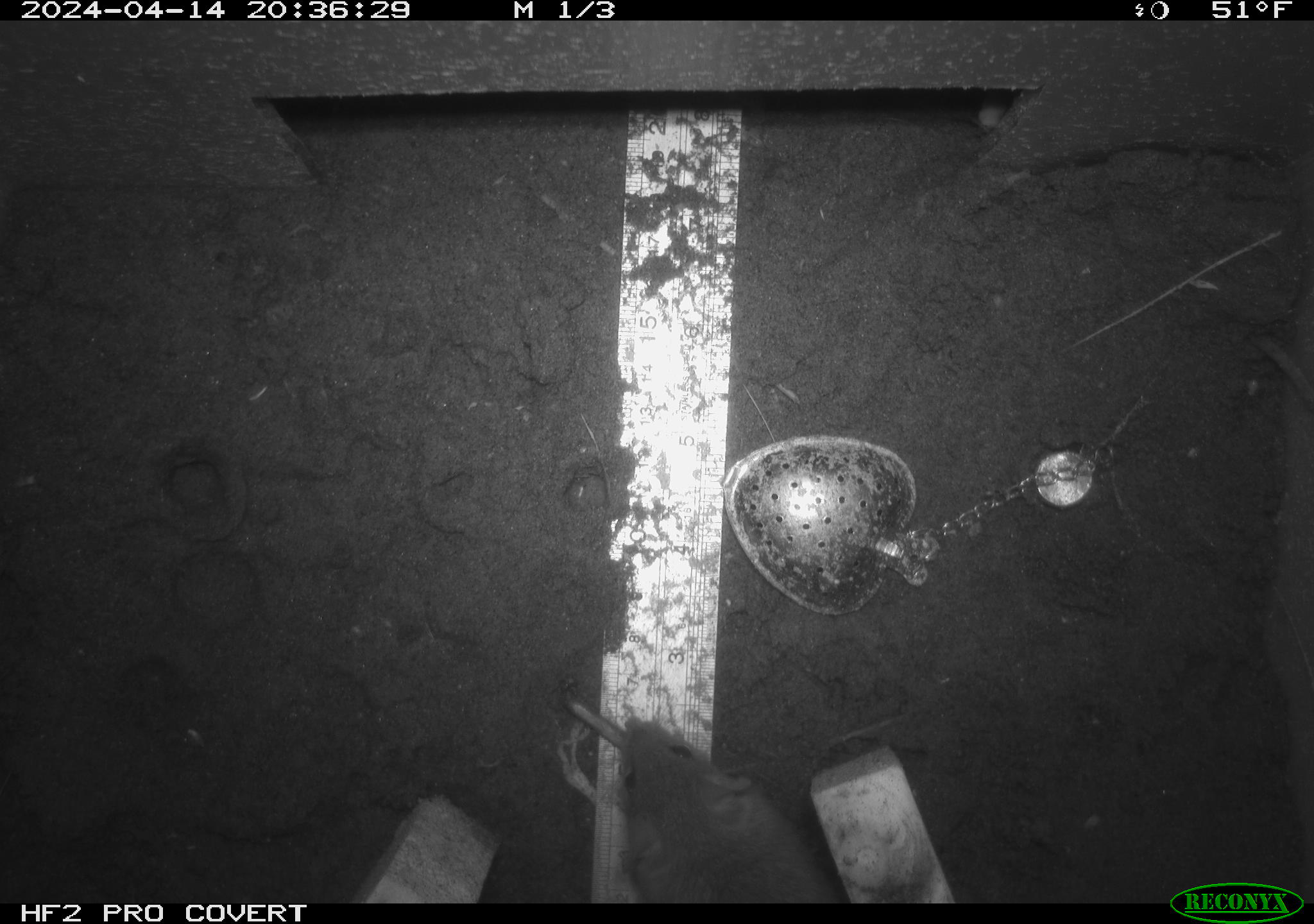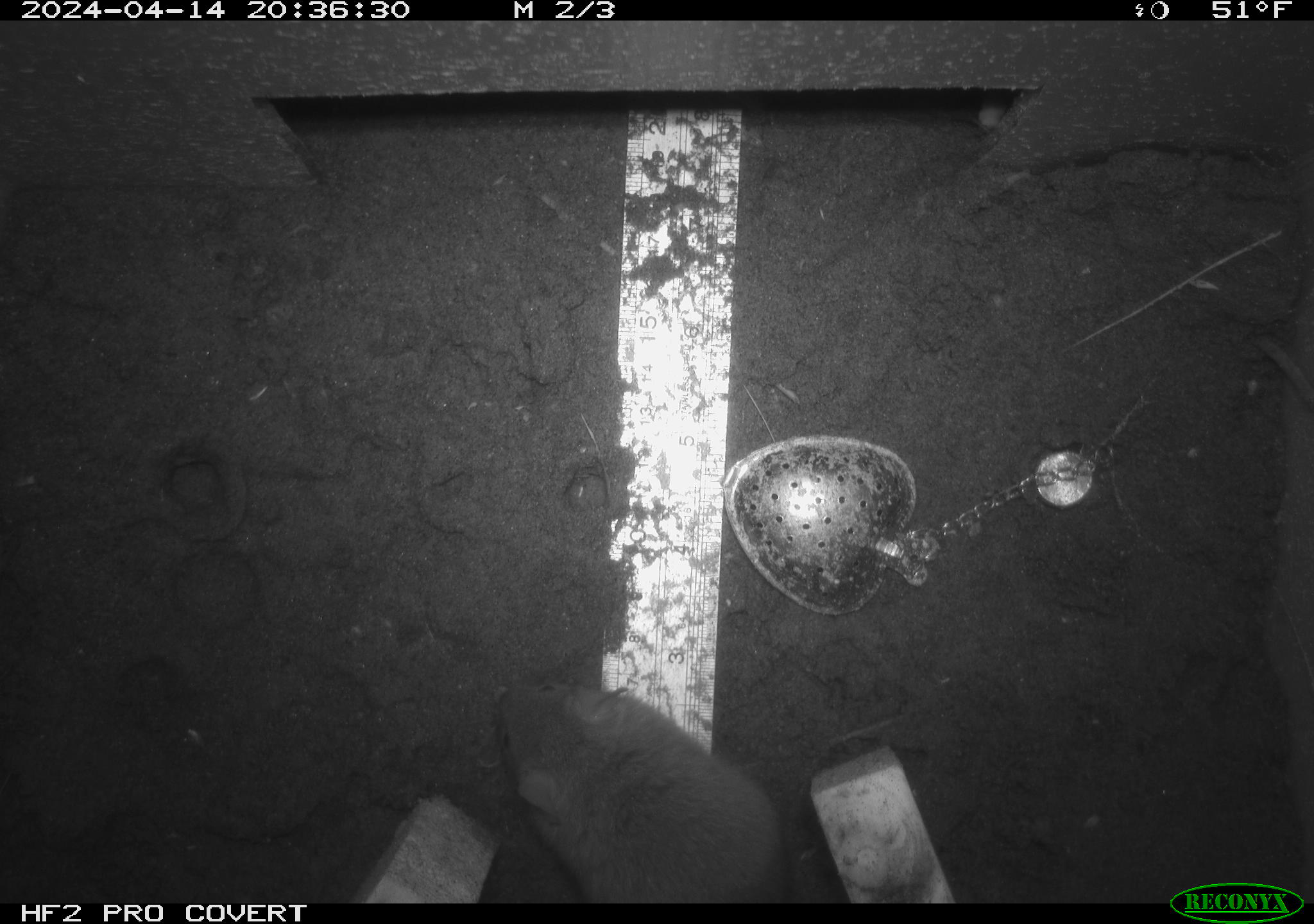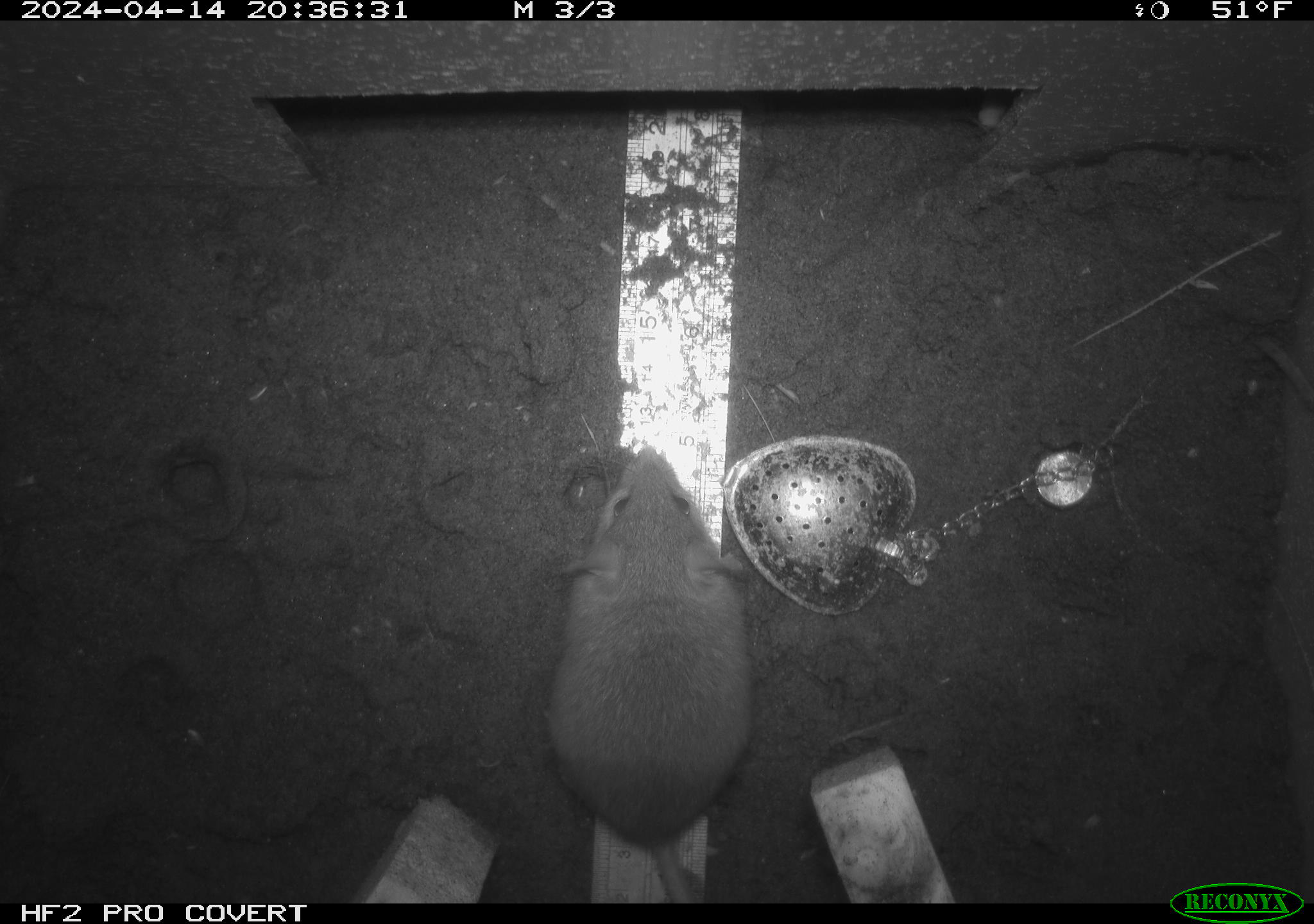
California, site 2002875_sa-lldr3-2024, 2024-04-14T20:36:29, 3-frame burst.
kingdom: Animalia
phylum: Chordata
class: Mammalia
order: Rodentia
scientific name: Rodentia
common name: rodent